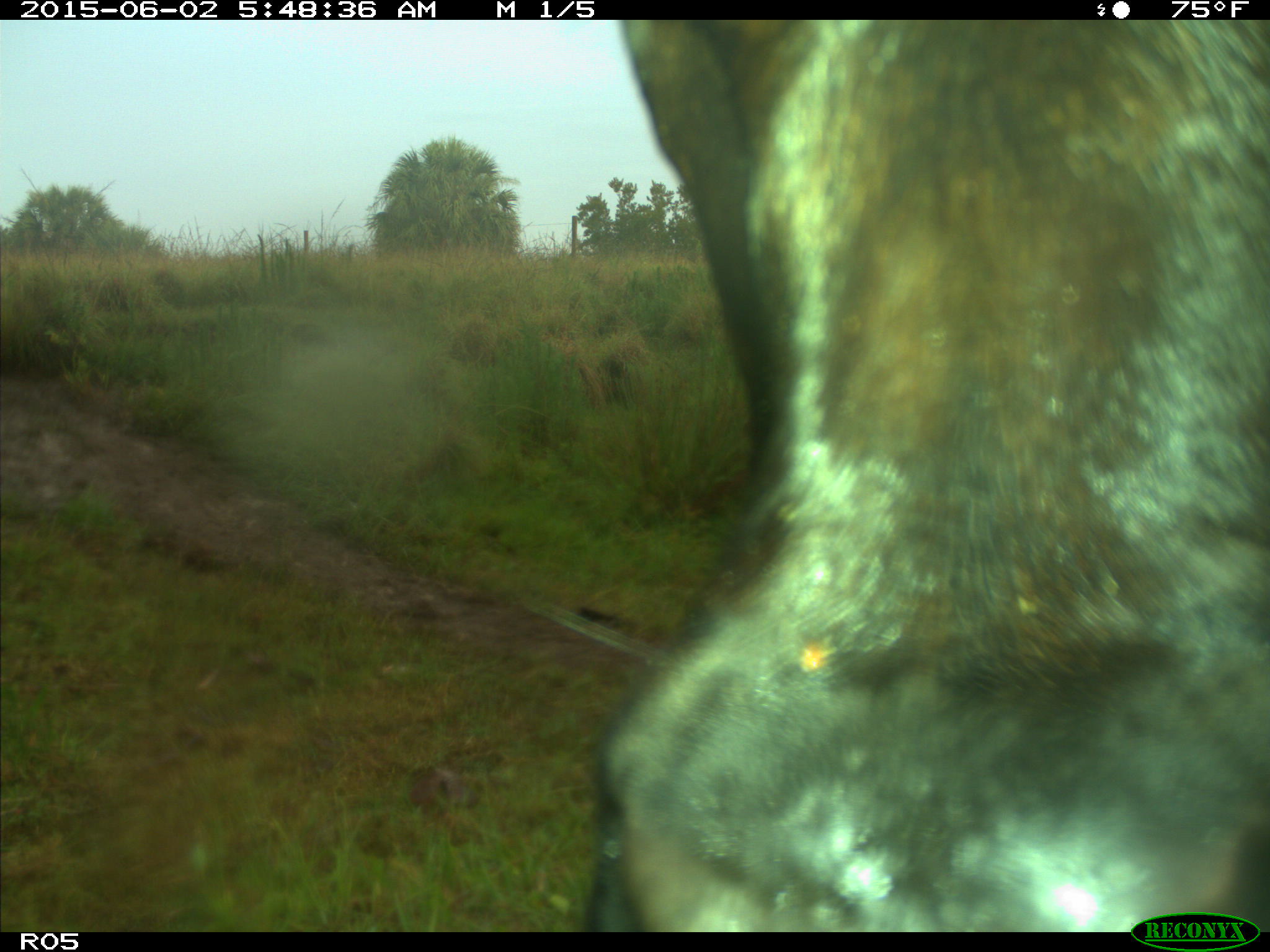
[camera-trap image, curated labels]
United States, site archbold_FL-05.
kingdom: Animalia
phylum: Chordata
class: Mammalia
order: Artiodactyla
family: Bovidae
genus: Bos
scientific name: Bos taurus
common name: domestic cow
Bos taurus (domestic cow).